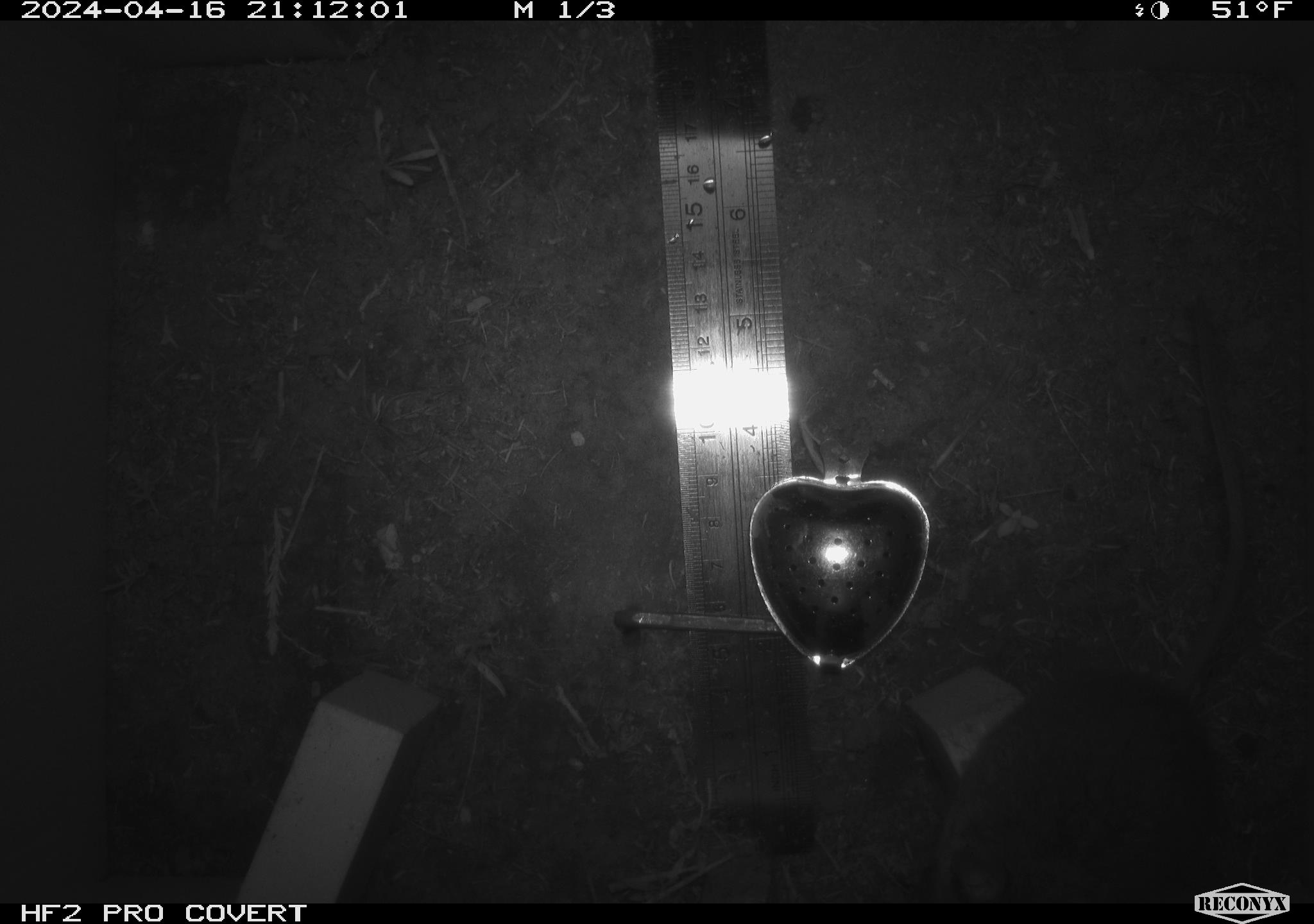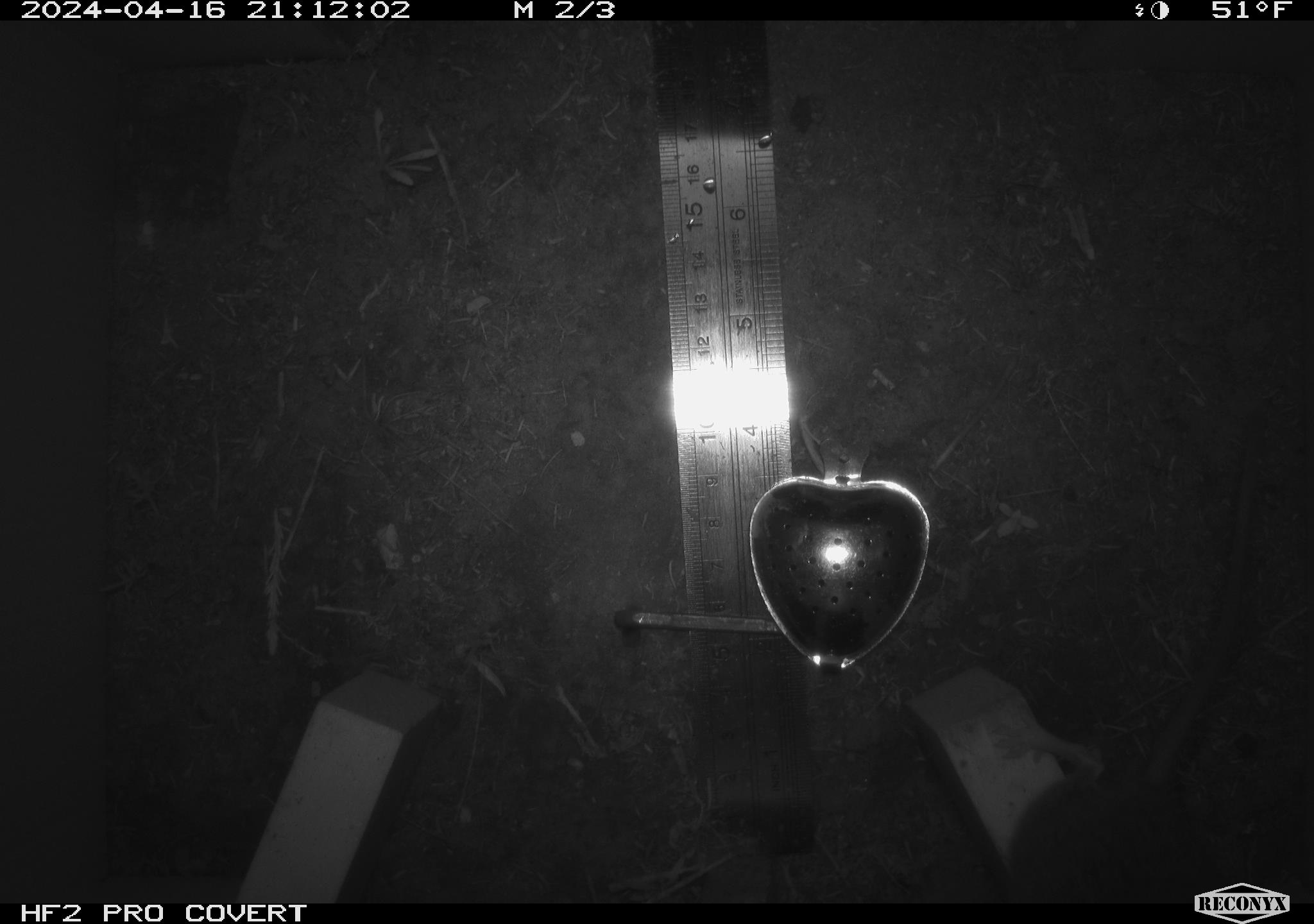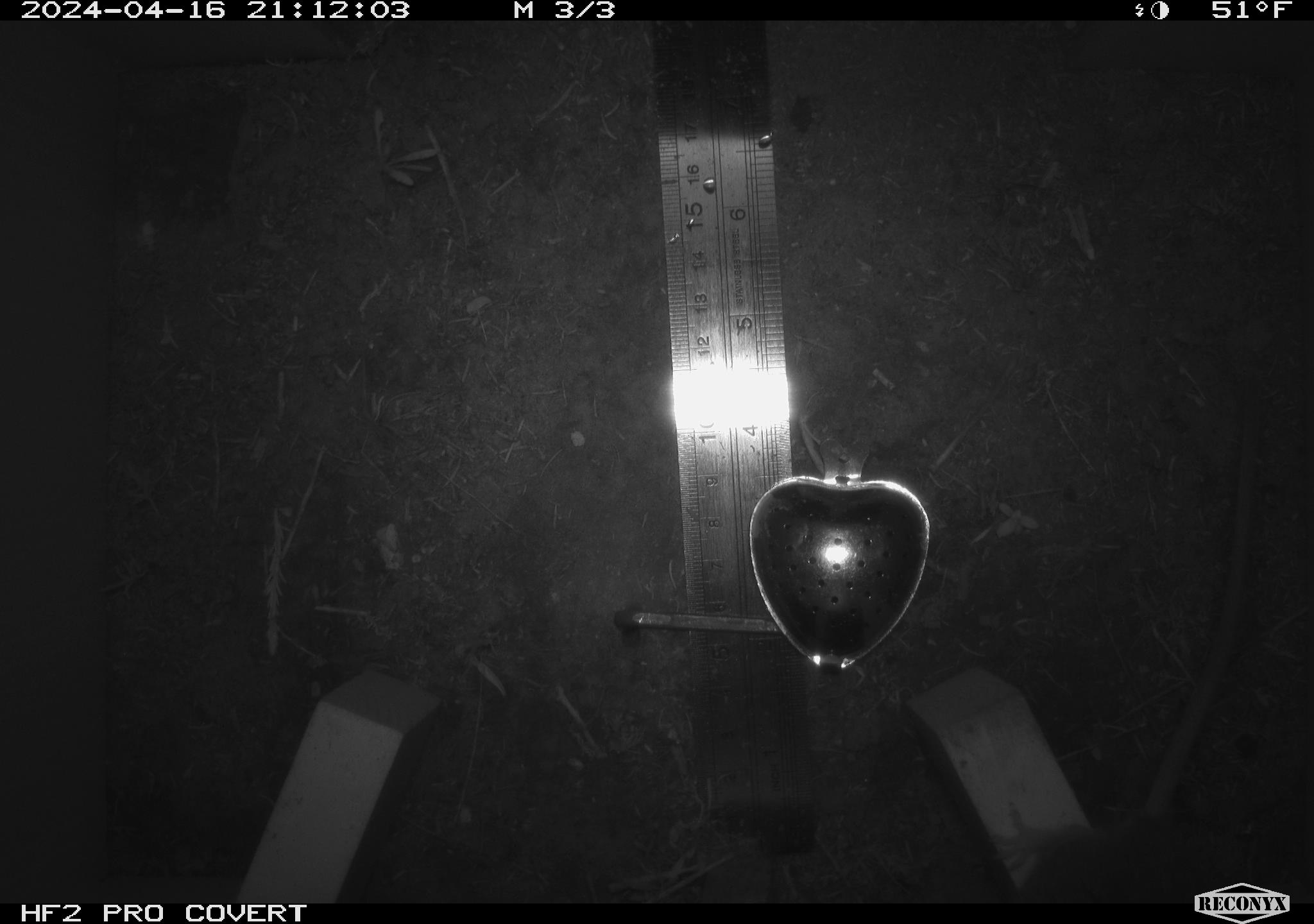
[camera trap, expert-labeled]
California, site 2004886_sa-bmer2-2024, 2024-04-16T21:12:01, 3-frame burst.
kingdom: Animalia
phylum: Chordata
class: Mammalia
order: Rodentia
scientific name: Rodentia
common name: woodrat or rat or mouse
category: woodrat or rat or mouse species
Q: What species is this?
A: Woodrat or rat or mouse species (woodrat or rat or mouse) (Rodentia).